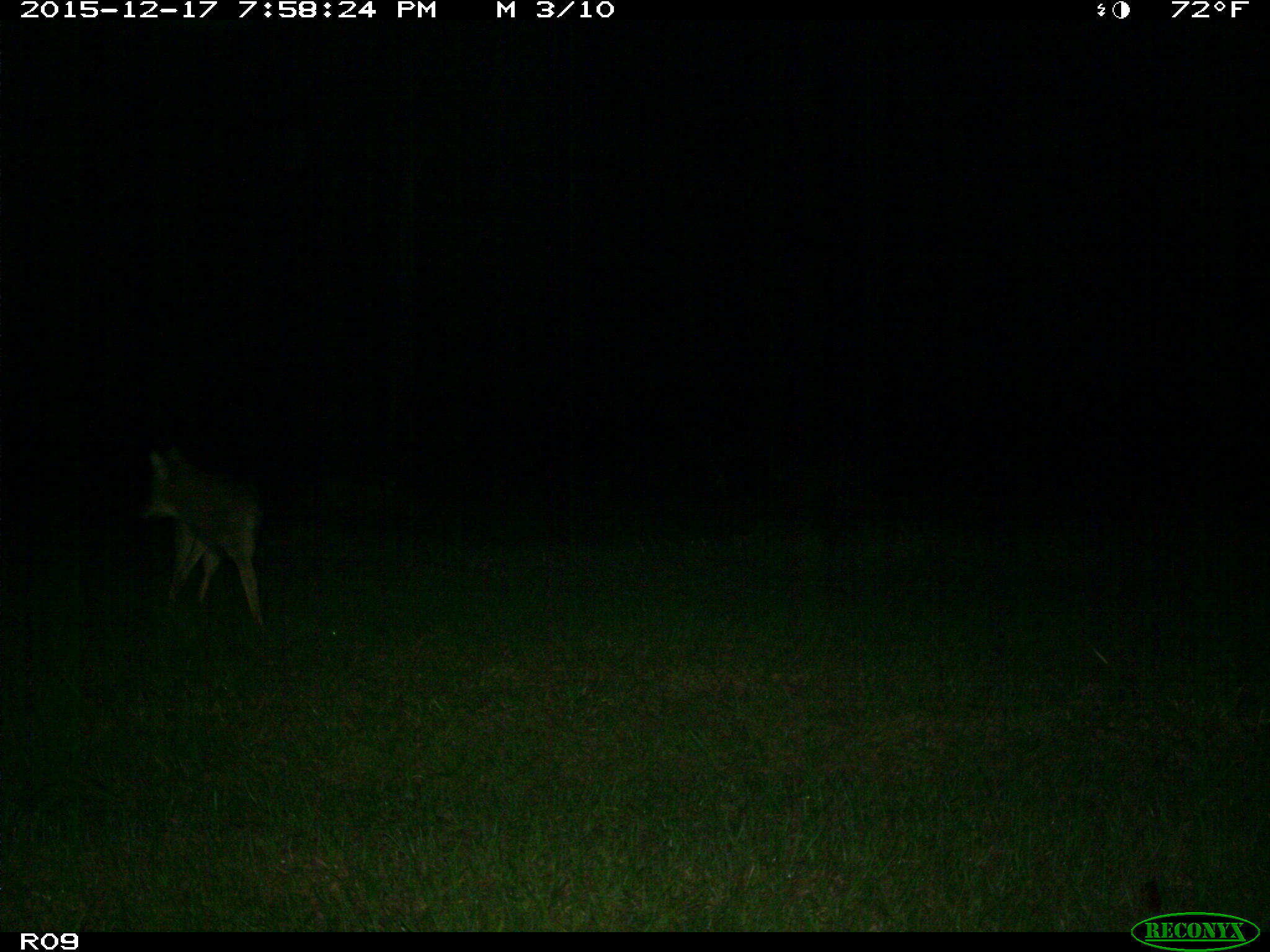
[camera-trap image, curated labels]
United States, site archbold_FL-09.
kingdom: Animalia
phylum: Chordata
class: Mammalia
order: Carnivora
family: Canidae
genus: Canis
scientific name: Canis latrans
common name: coyote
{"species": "Canis latrans (coyote)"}